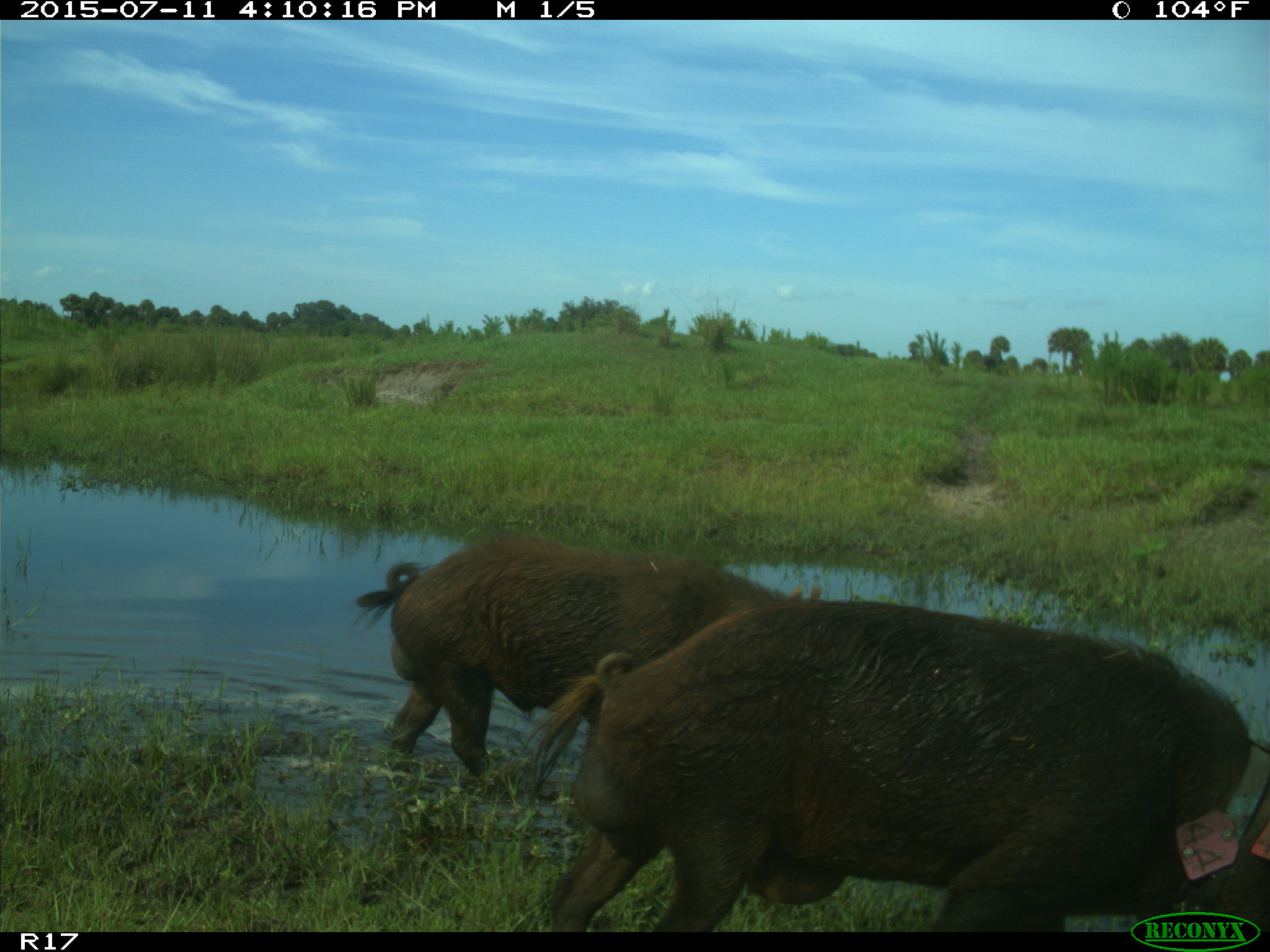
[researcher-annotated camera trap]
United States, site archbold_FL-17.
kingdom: Animalia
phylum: Chordata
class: Mammalia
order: Artiodactyla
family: Suidae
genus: Sus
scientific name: Sus scrofa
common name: wild boar